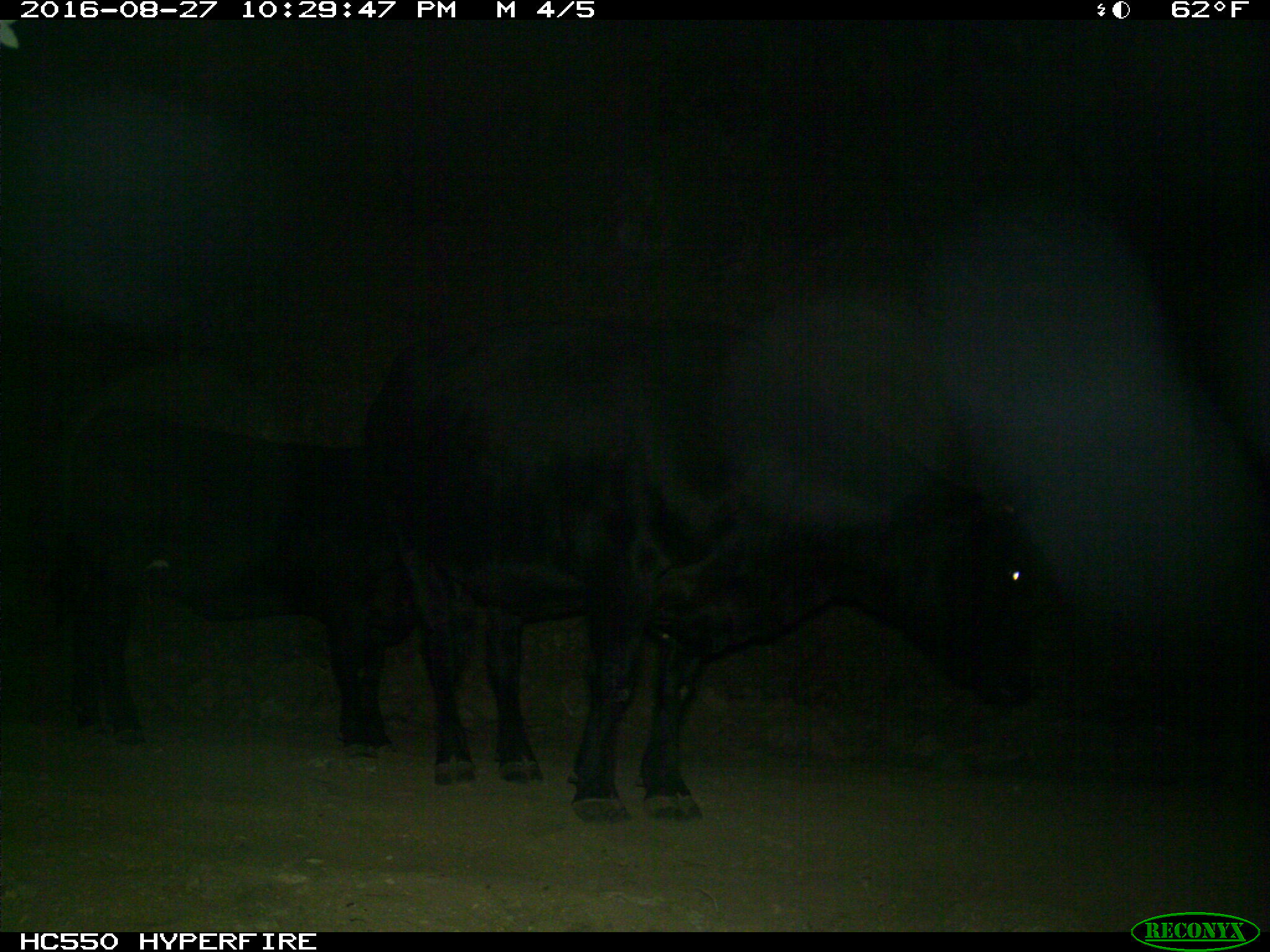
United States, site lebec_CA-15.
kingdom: Animalia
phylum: Chordata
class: Mammalia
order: Artiodactyla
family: Bovidae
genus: Bos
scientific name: Bos taurus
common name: domestic cow